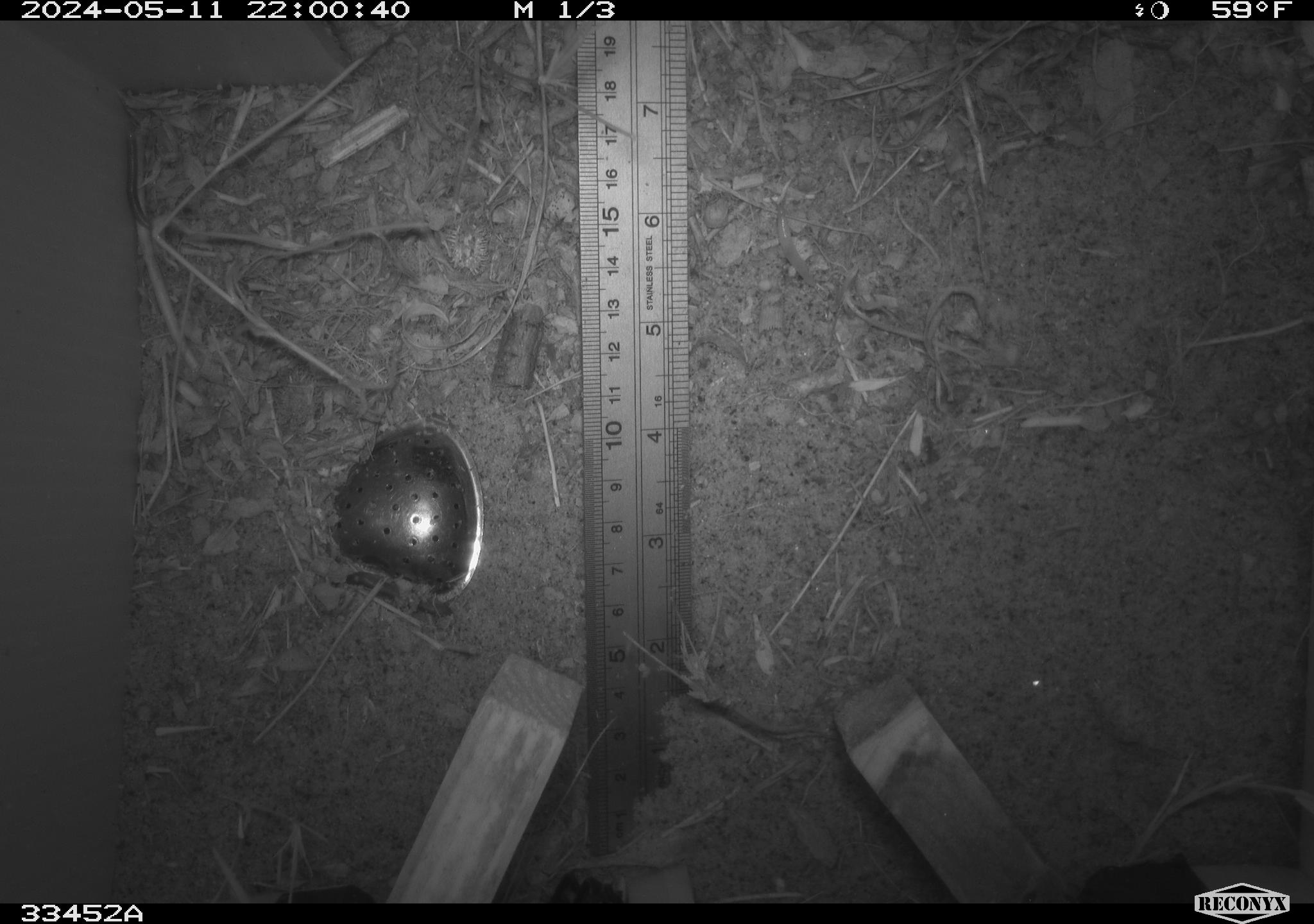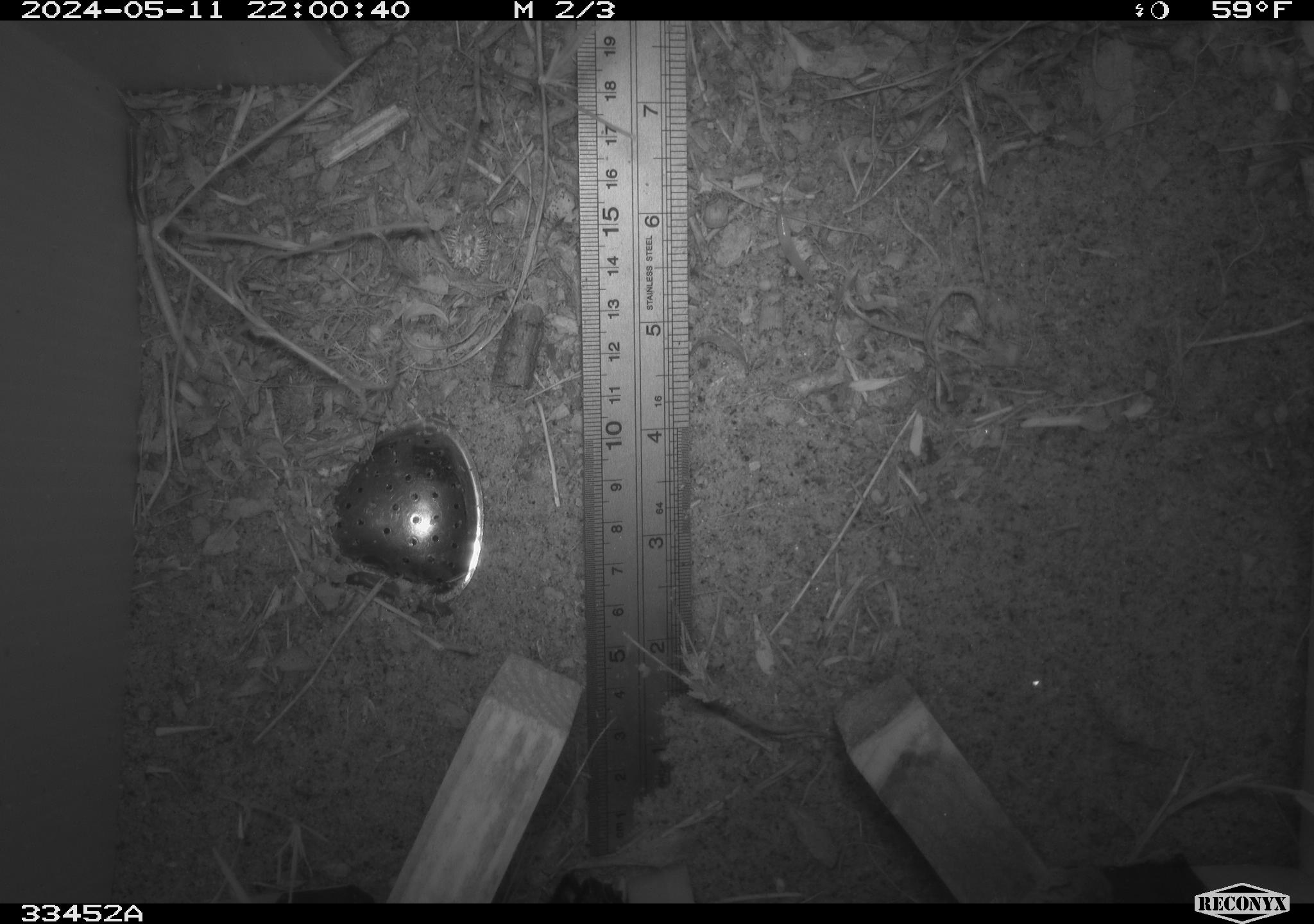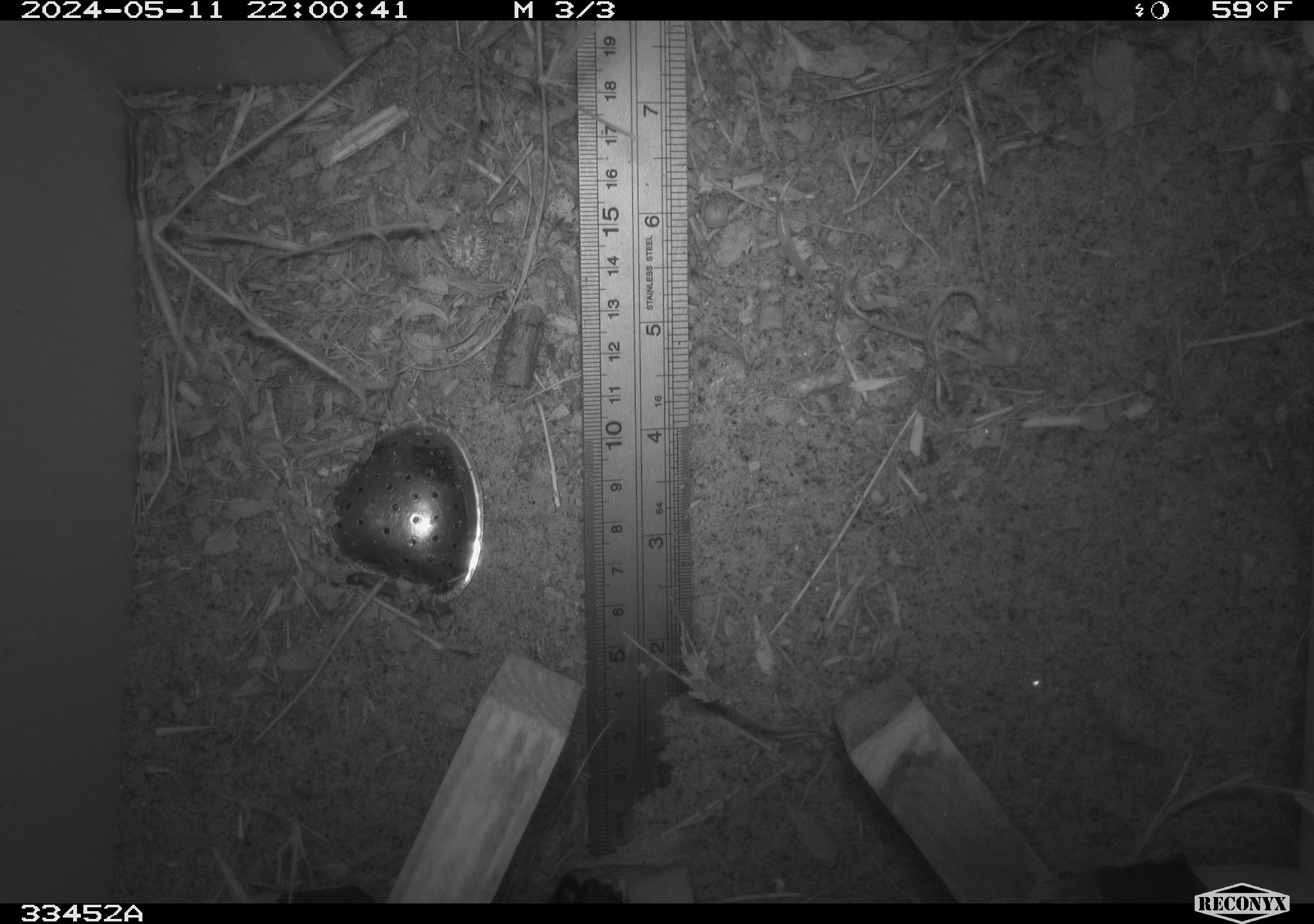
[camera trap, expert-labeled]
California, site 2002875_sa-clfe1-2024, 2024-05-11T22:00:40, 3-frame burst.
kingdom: Animalia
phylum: Arthropoda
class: Insecta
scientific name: Insecta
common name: insect